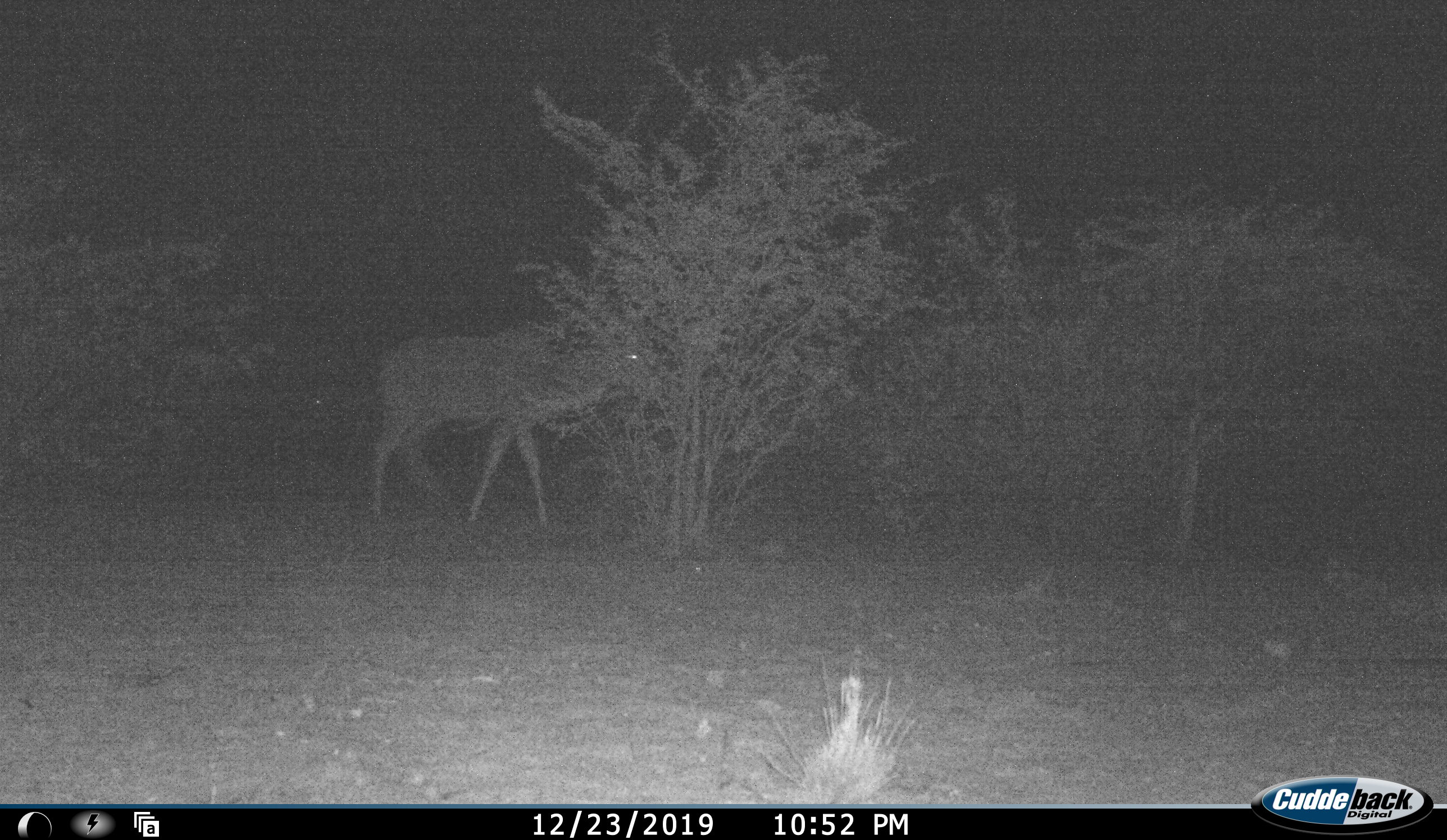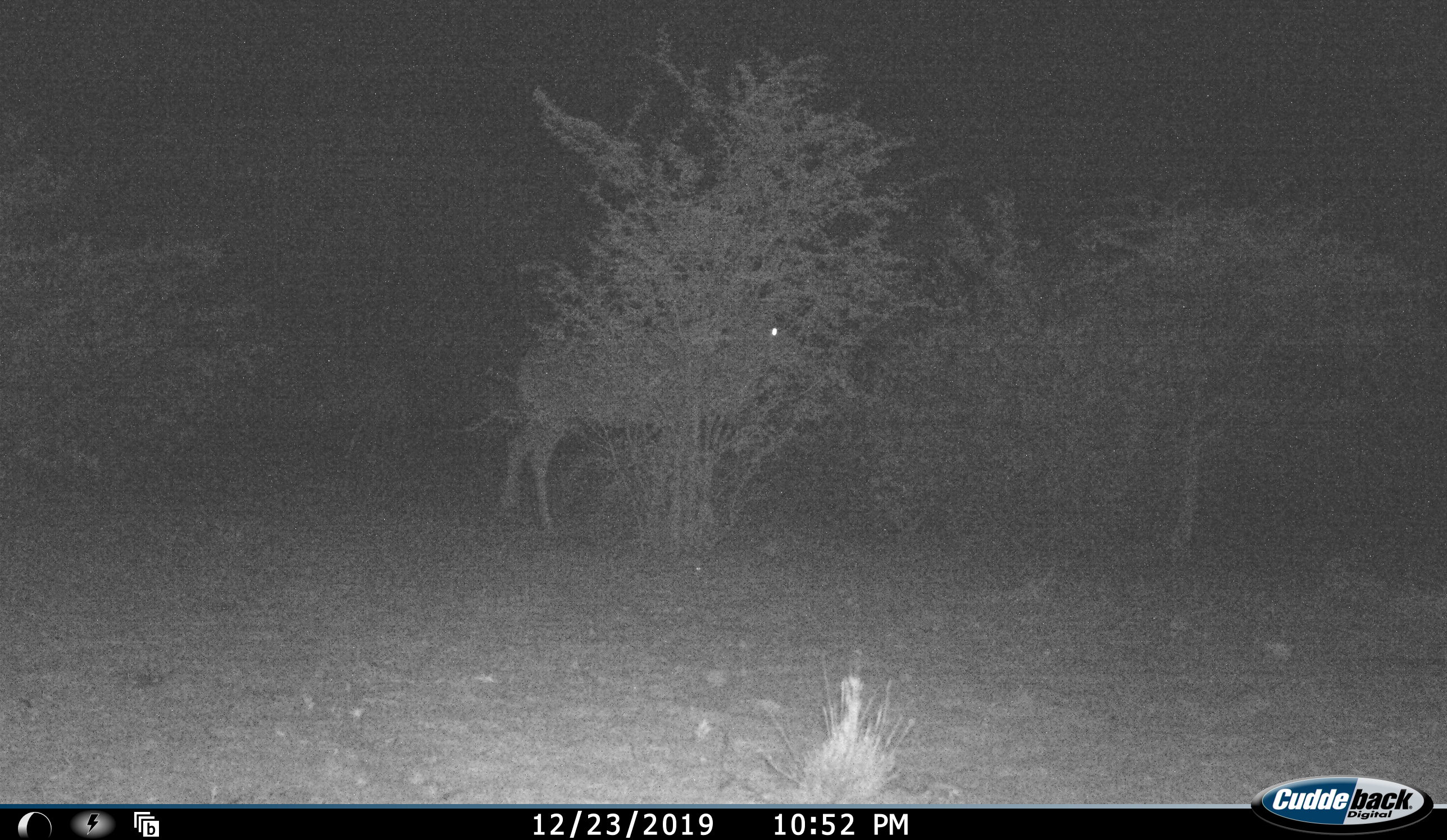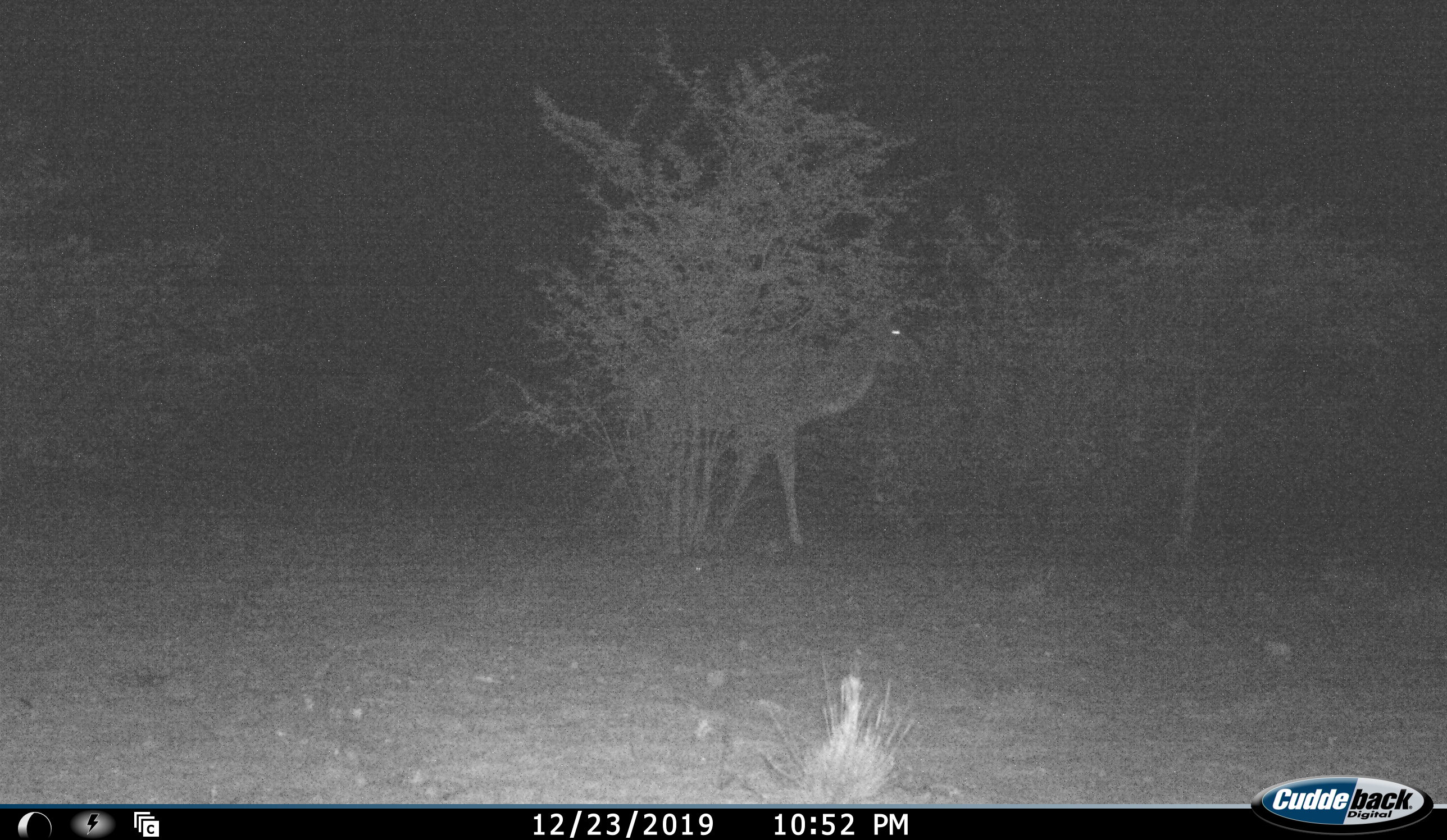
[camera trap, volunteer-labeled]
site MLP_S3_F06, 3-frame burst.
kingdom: Animalia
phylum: Chordata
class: Mammalia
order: Artiodactyla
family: Bovidae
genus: Tragelaphus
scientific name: Tragelaphus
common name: kudu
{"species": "kudu (Tragelaphus)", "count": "1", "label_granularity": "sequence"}